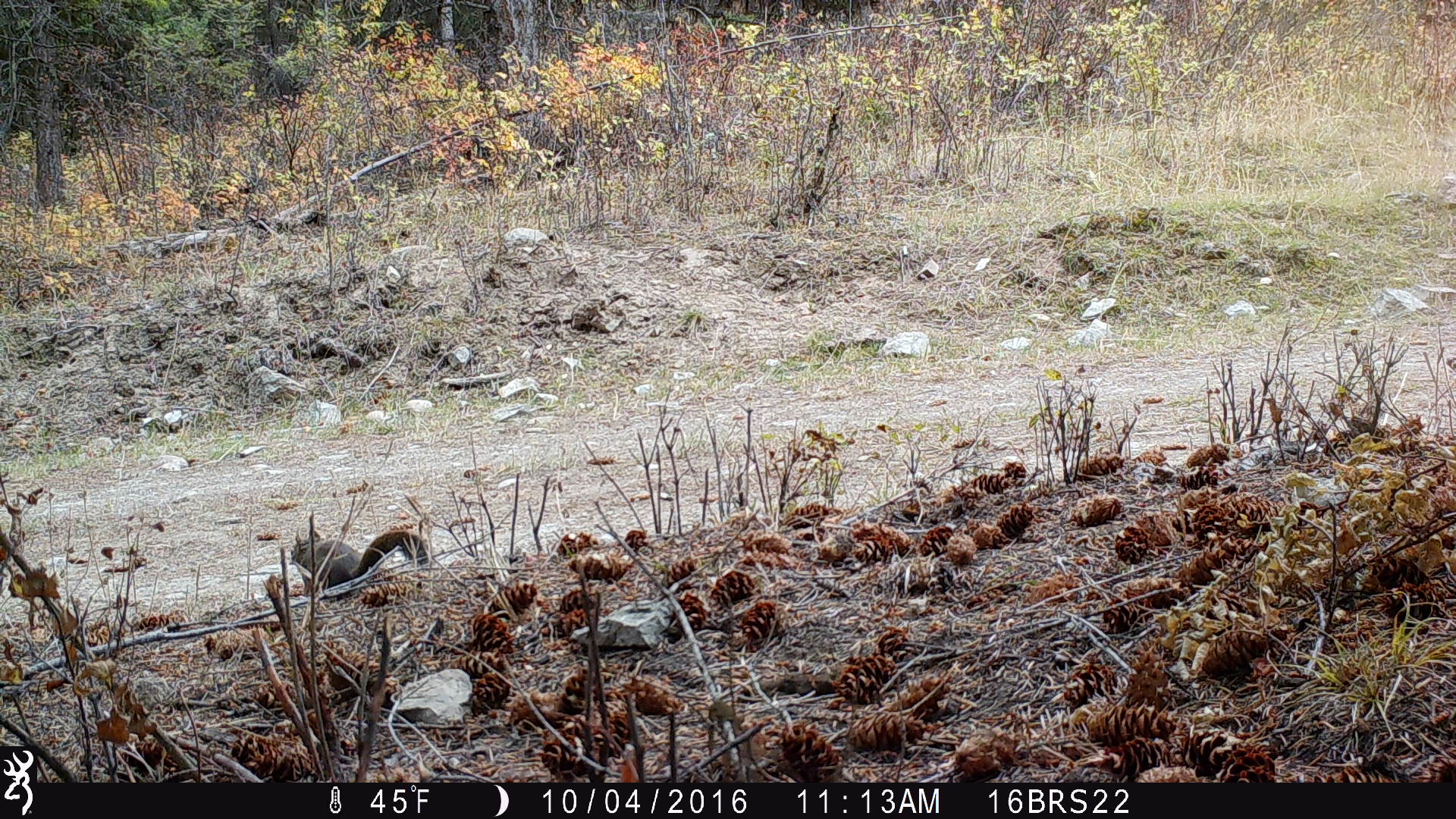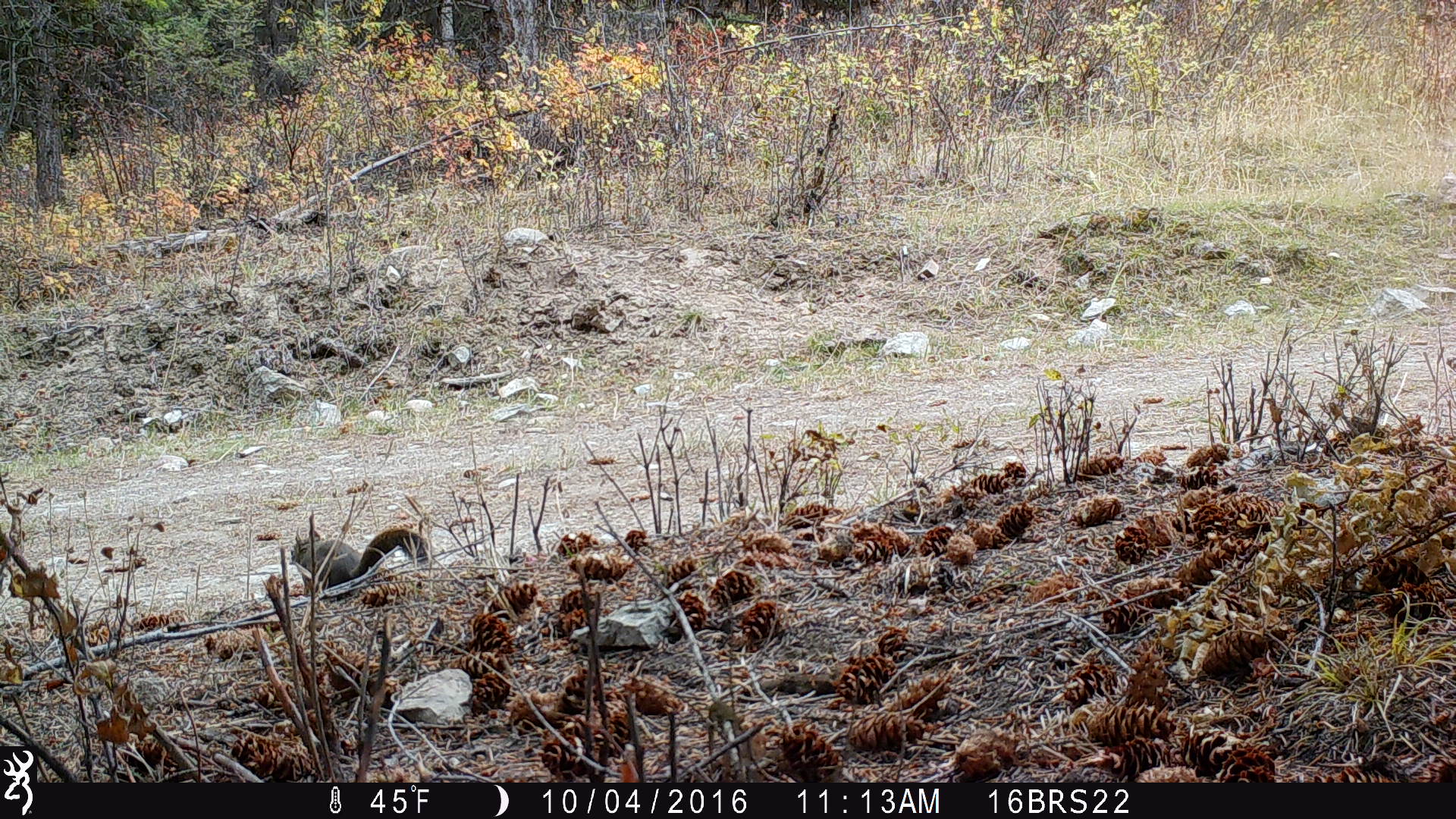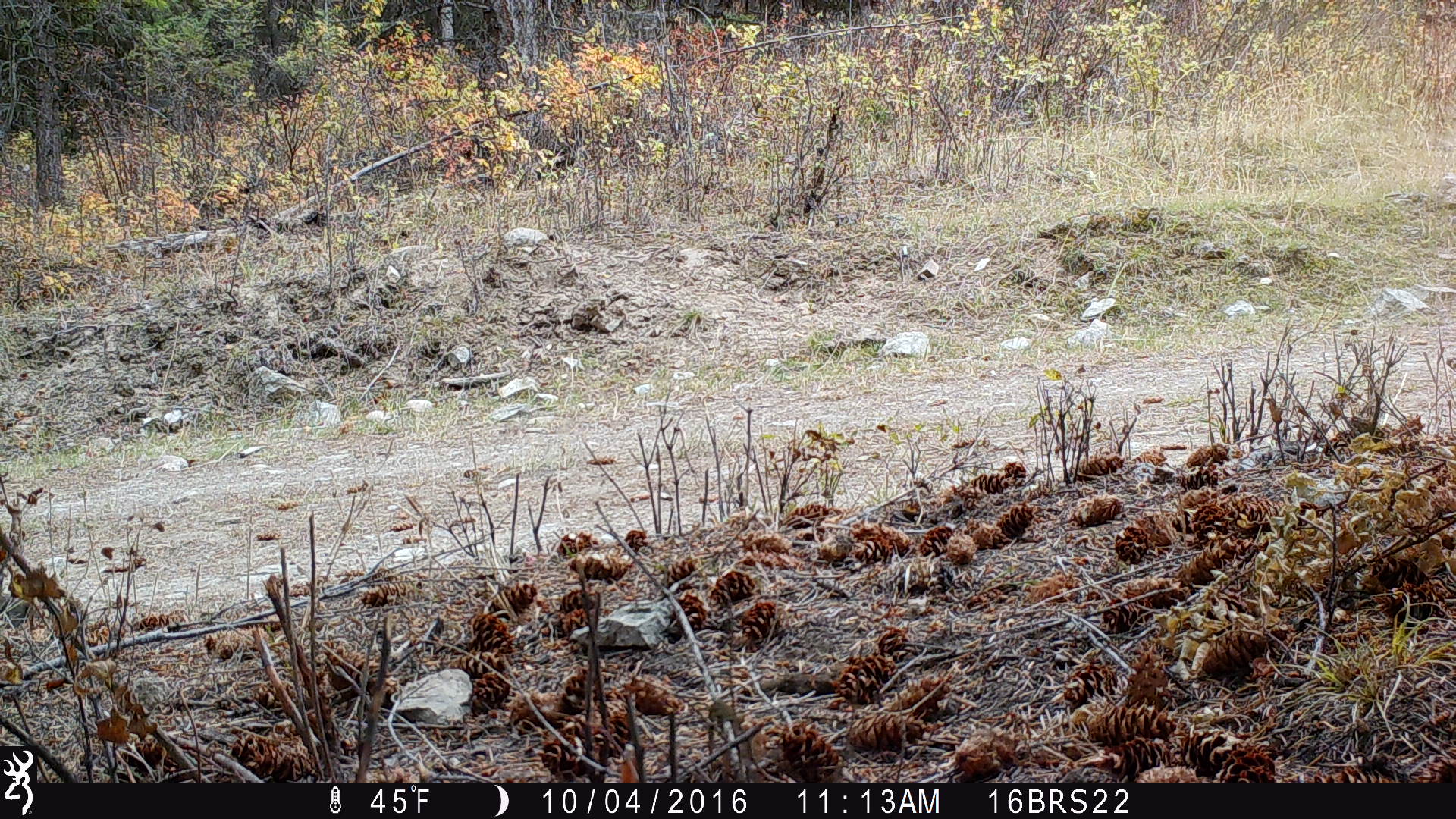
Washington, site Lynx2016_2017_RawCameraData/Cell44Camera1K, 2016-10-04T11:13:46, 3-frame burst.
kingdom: Animalia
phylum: Chordata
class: Mammalia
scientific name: Mammalia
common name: small mammal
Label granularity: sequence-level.